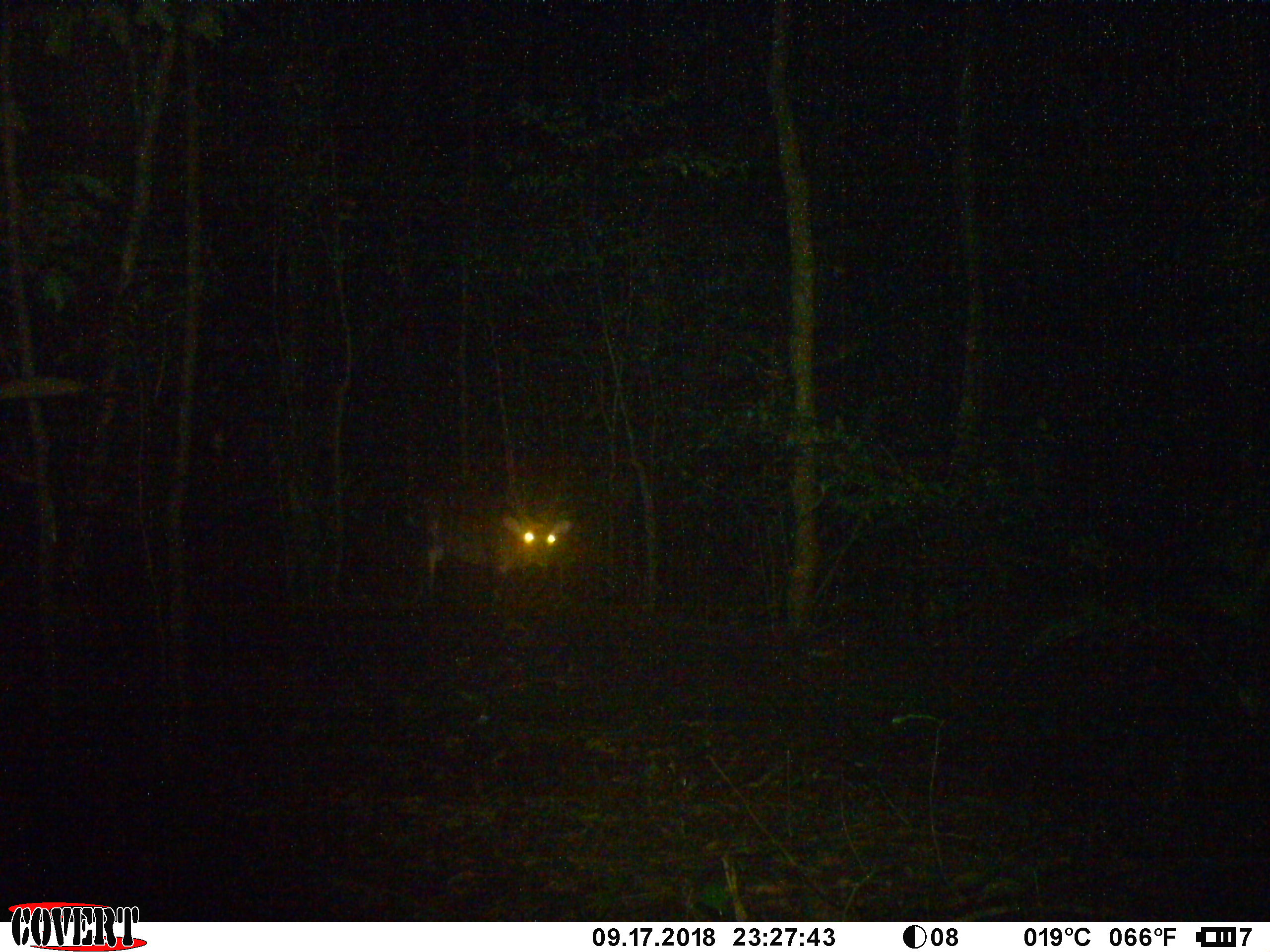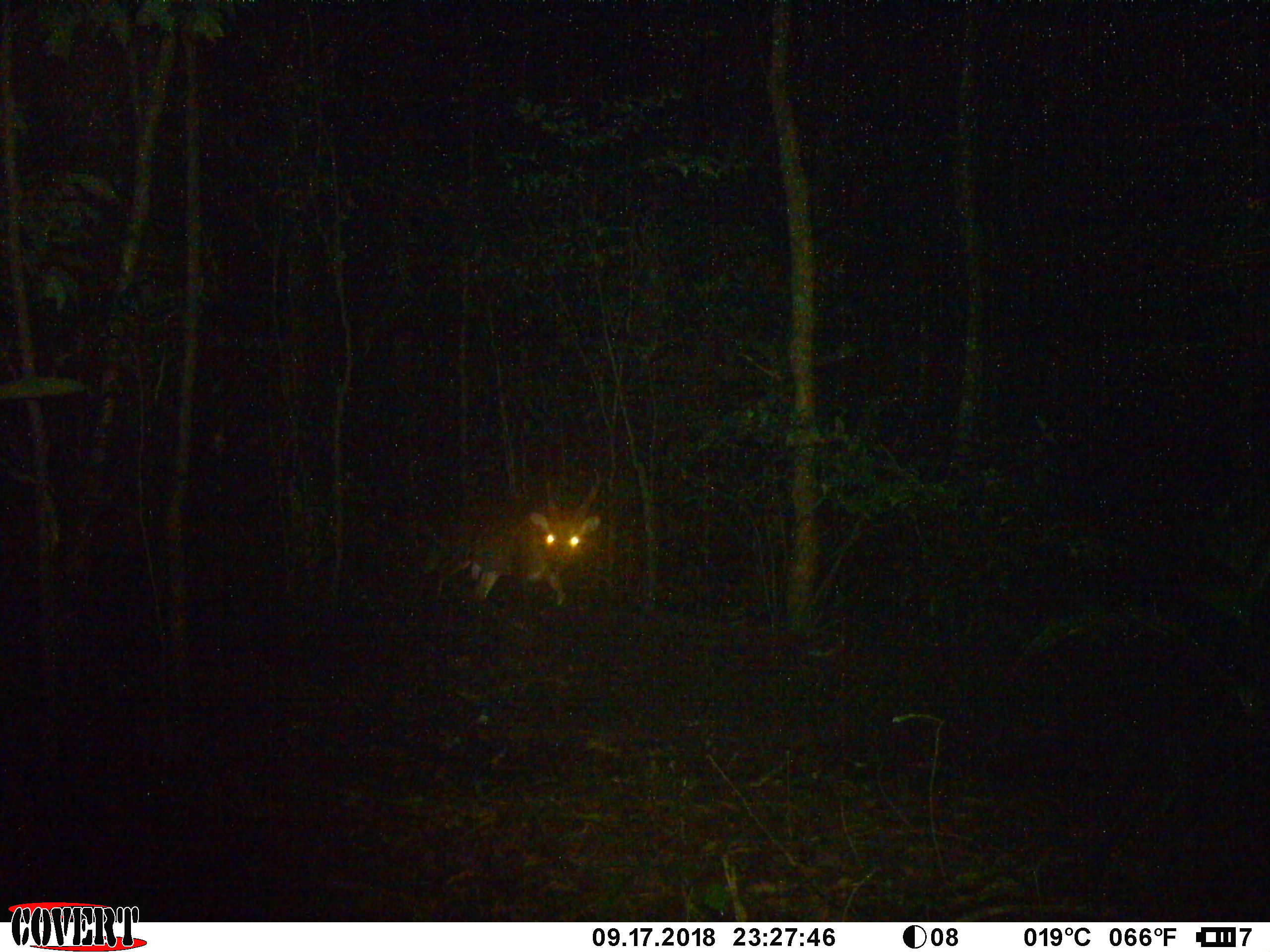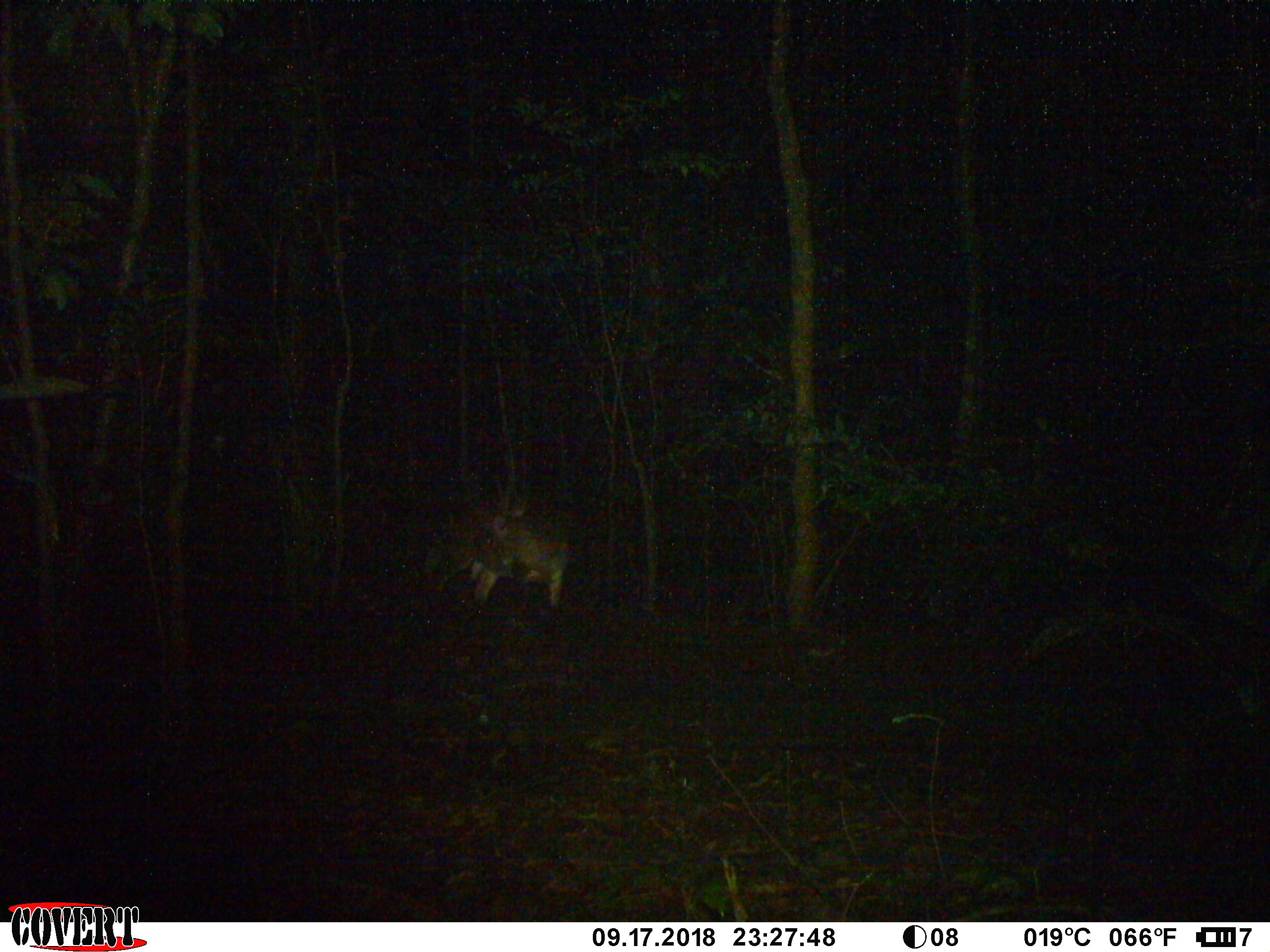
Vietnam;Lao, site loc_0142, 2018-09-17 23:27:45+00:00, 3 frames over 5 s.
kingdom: Animalia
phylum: Chordata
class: Mammalia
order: Artiodactyla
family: Cervidae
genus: Muntiacus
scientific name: Muntiacus vuquangensis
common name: large-antlered muntjac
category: large antlered muntjac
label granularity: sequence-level